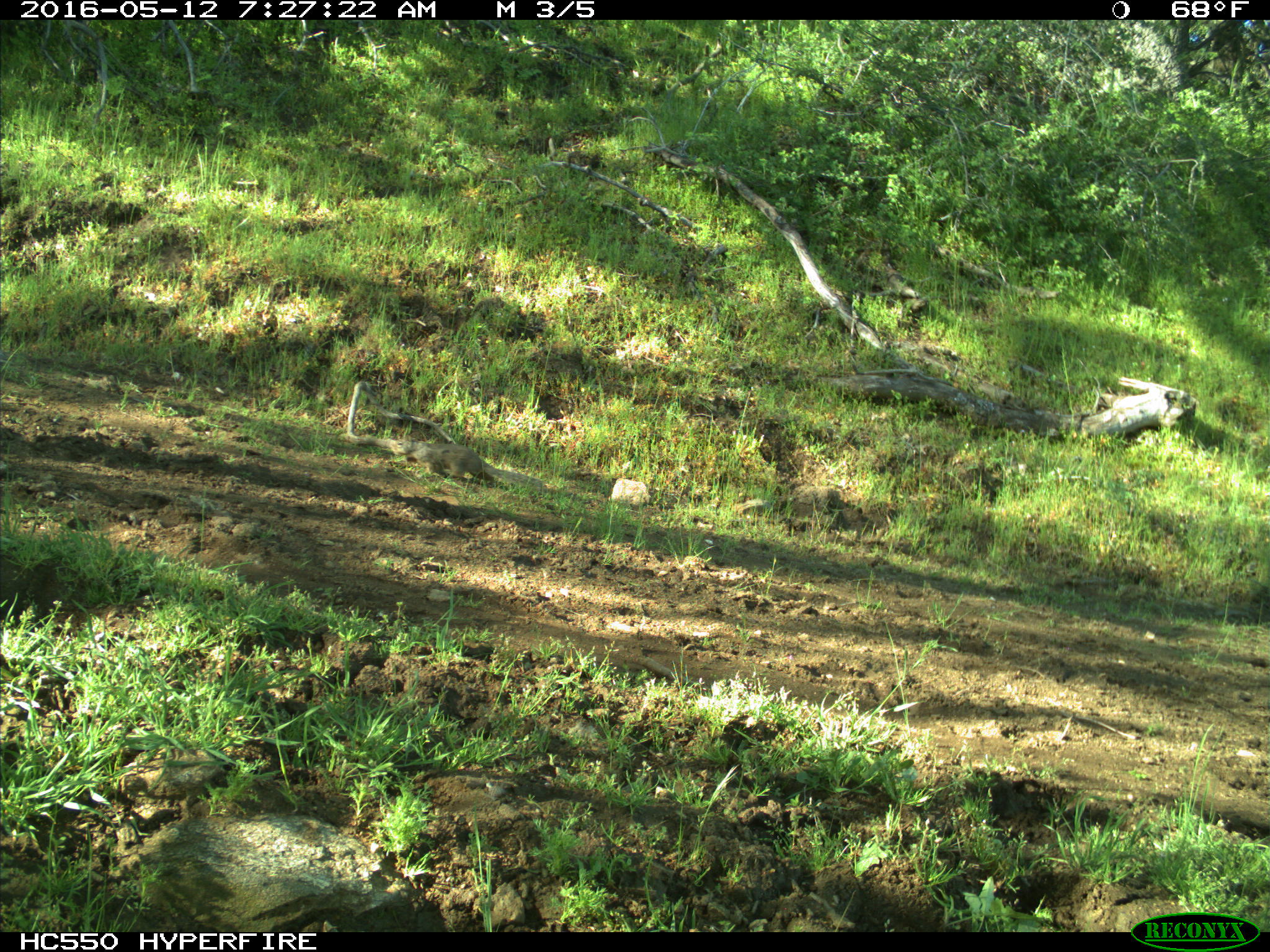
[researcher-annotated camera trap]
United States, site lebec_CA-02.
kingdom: Animalia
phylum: Chordata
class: Mammalia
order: Rodentia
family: Sciuridae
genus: Otospermophilus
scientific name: Otospermophilus beecheyi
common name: california ground squirrel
Otospermophilus beecheyi (california ground squirrel).